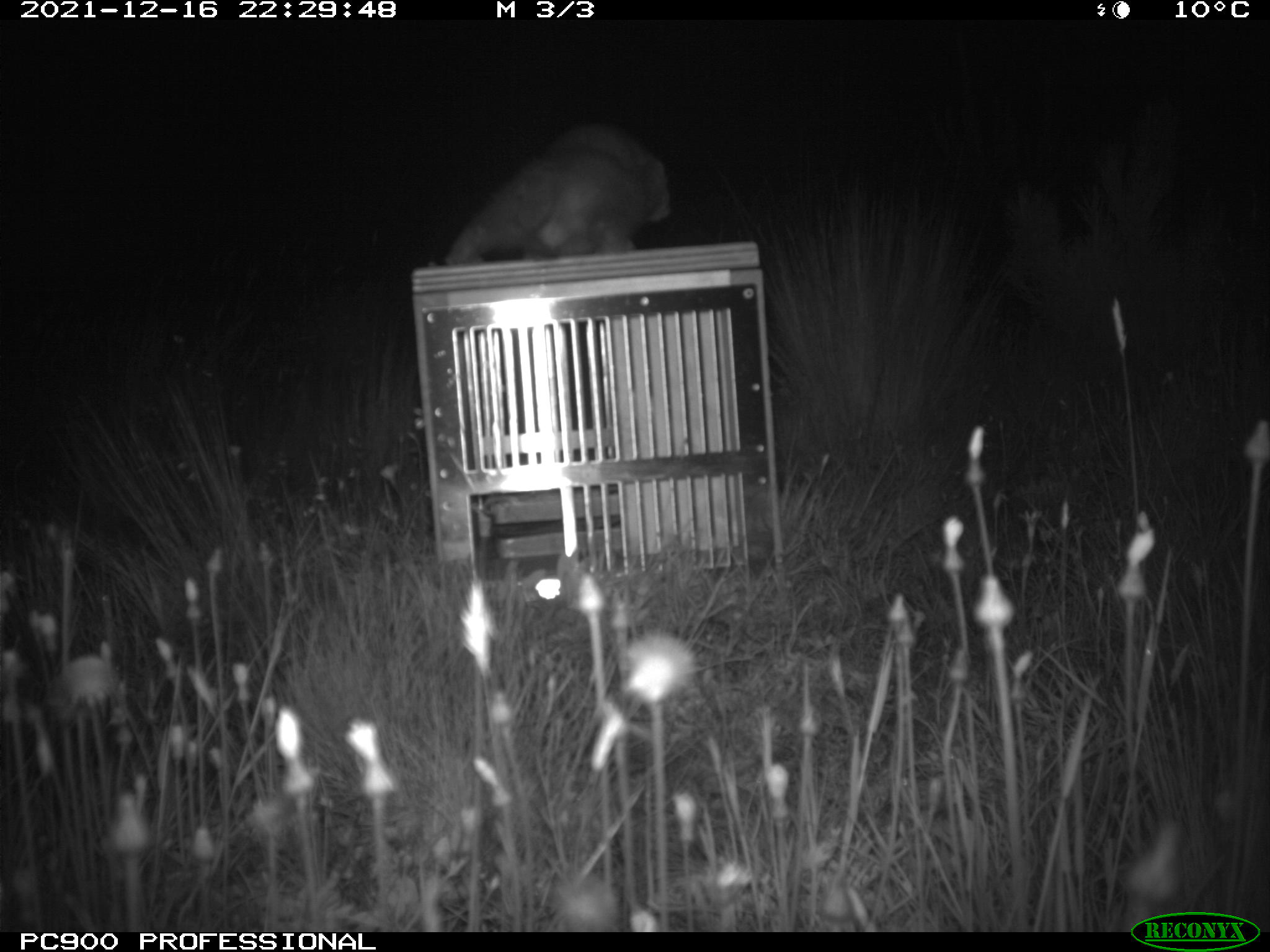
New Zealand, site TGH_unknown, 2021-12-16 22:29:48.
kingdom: Animalia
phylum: Chordata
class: Mammalia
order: Carnivora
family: Mustelidae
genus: Mustela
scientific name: Mustela furo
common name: ferret